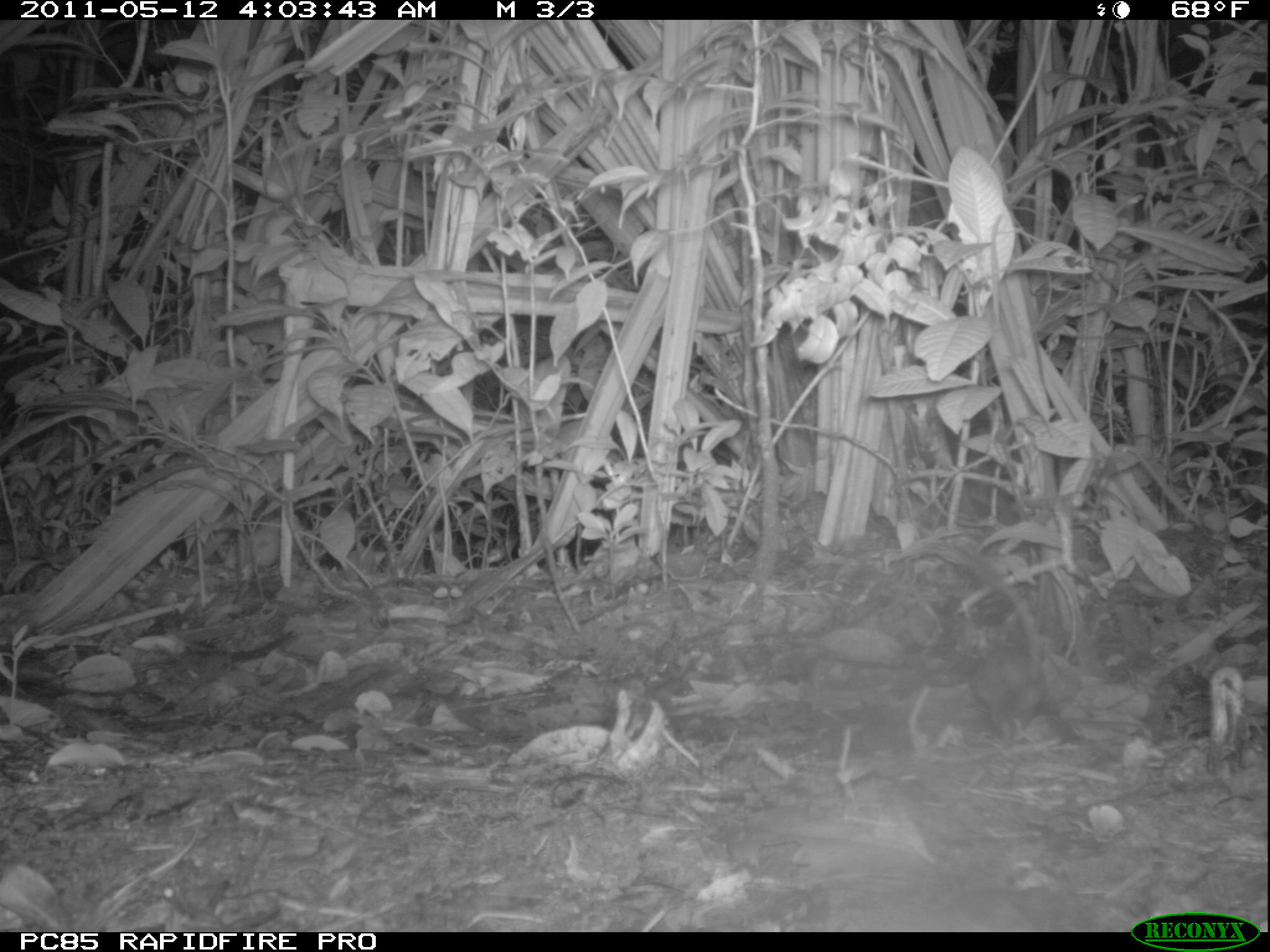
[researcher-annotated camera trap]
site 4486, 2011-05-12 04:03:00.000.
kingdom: Animalia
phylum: Chordata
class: Mammalia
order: Rodentia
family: Nesomyidae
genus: Nesomys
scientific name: Nesomys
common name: nesomys rodents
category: nesomys sp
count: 1